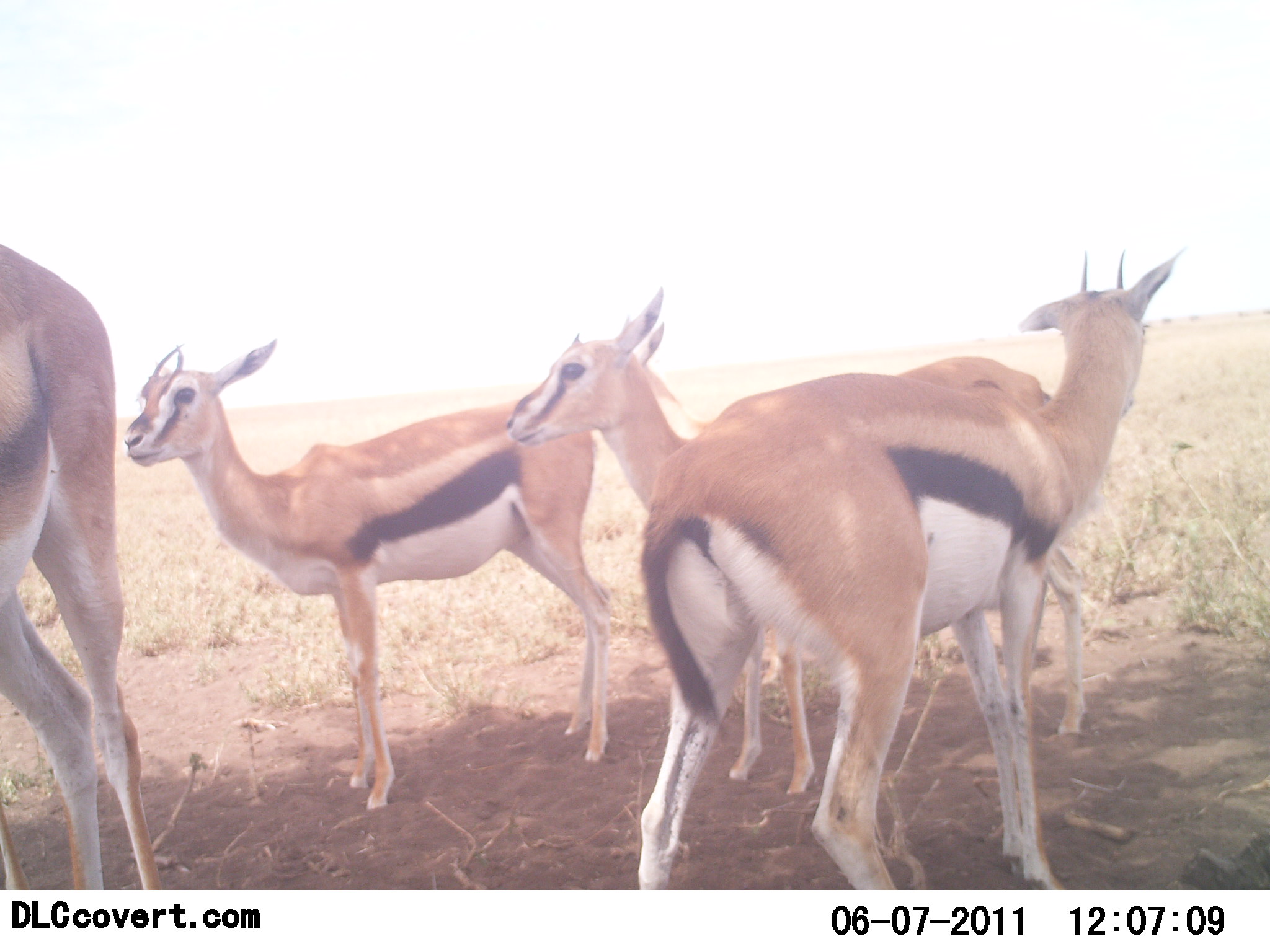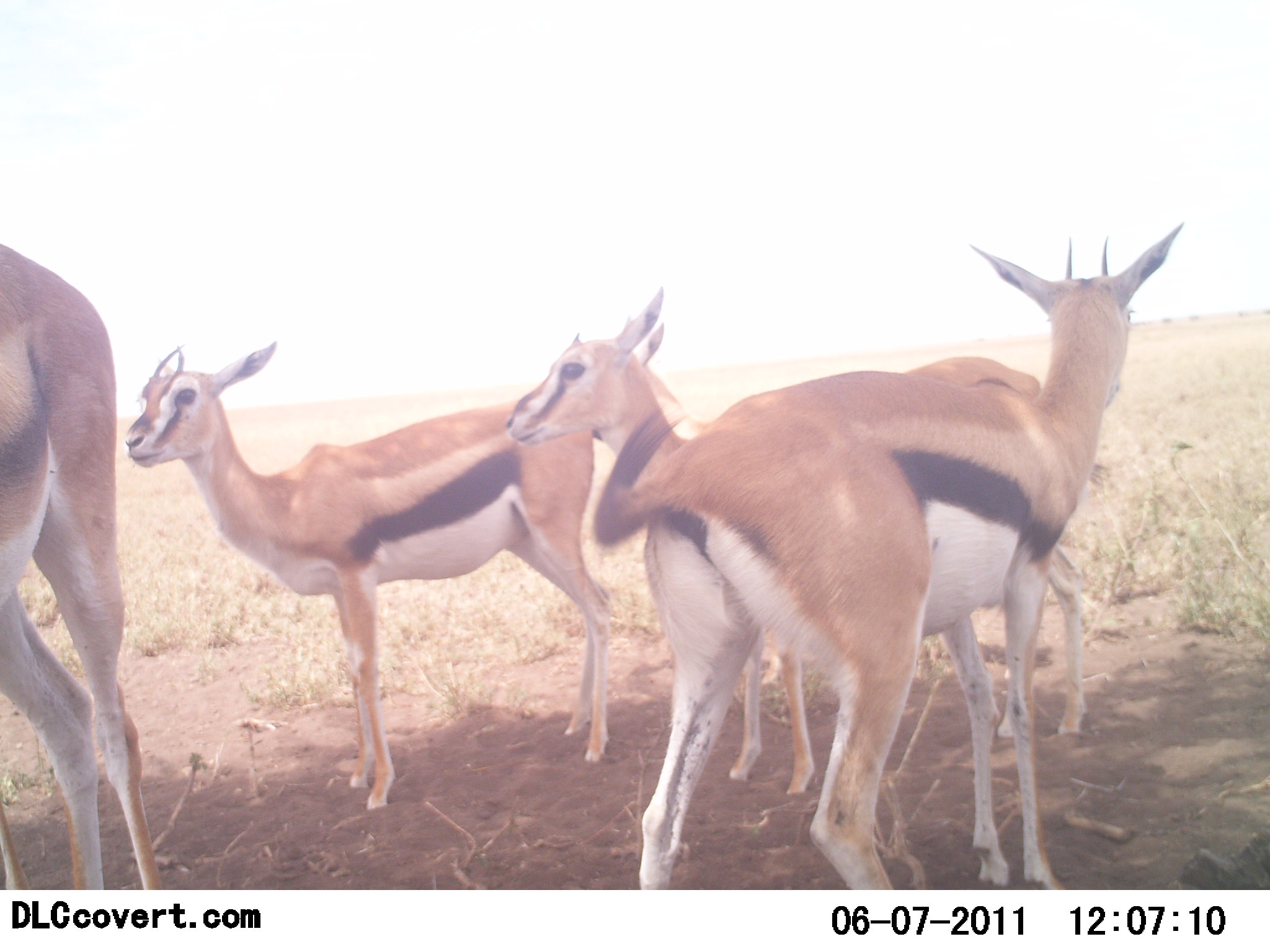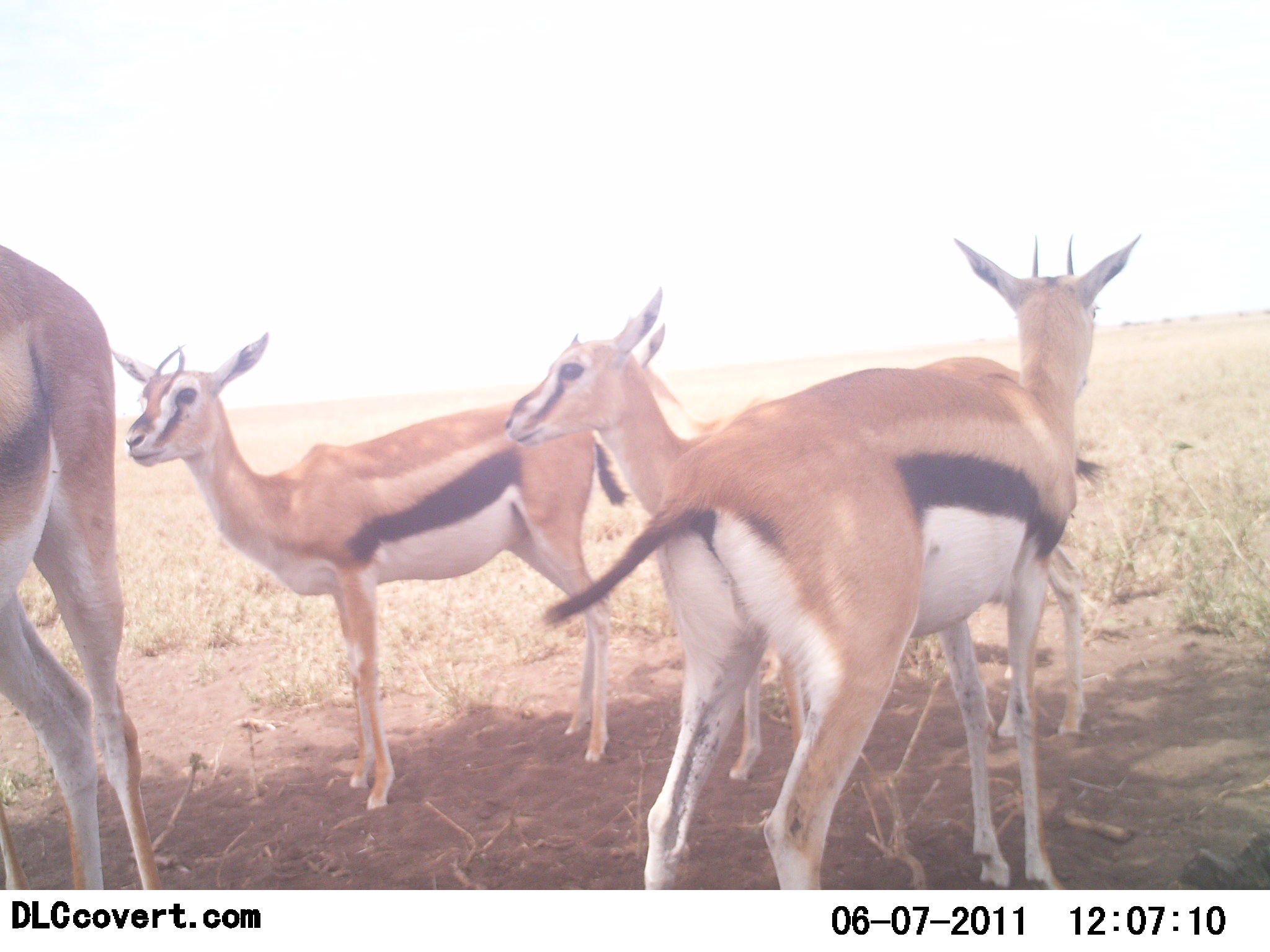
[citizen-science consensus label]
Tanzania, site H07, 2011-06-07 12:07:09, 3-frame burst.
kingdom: Animalia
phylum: Chordata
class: Mammalia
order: Artiodactyla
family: Bovidae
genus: Eudorcas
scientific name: Eudorcas thomsonii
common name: thomson's gazelle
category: gazellethomsons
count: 4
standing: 100%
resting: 7%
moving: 0%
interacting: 0%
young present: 21%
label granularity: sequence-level